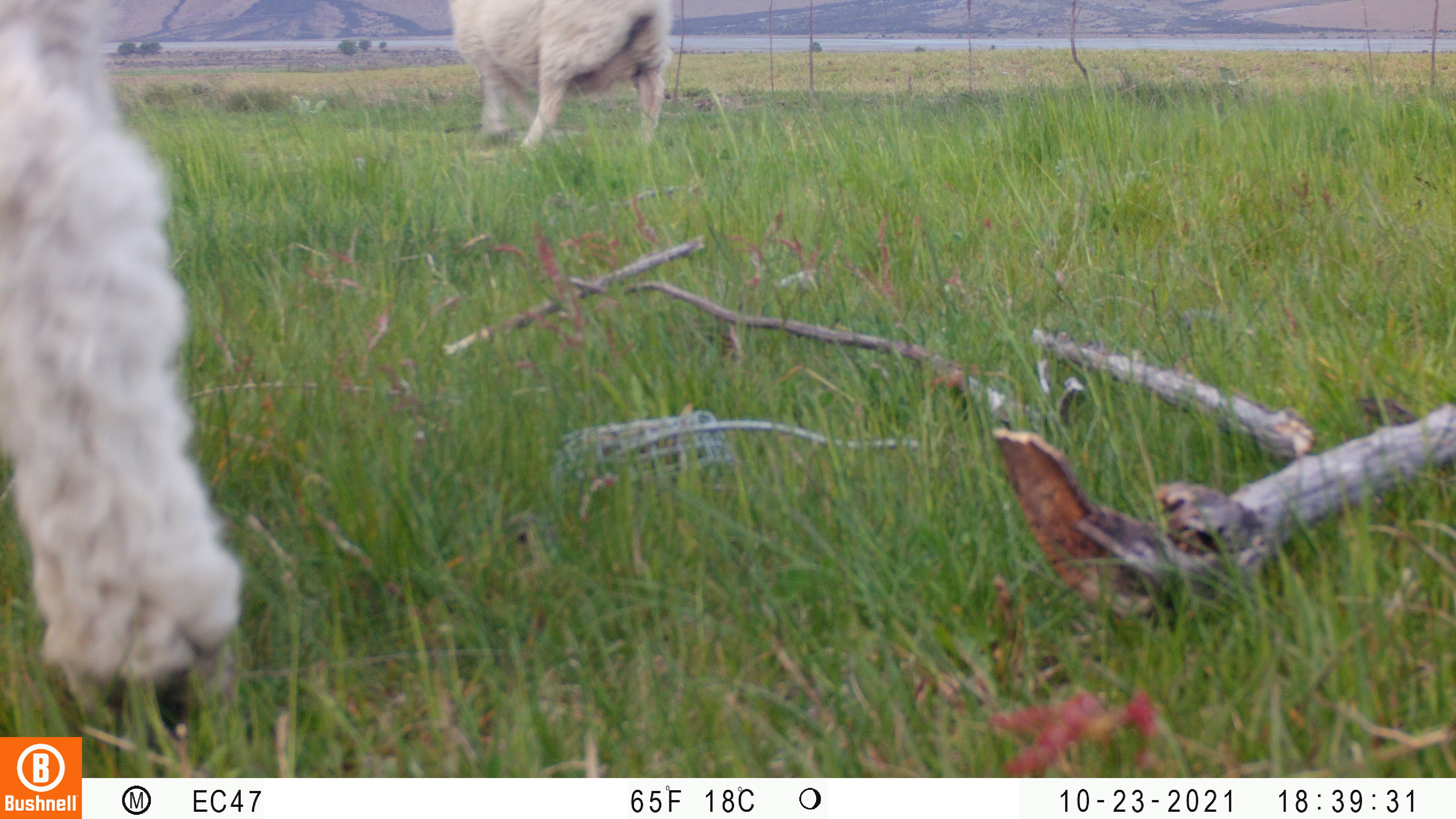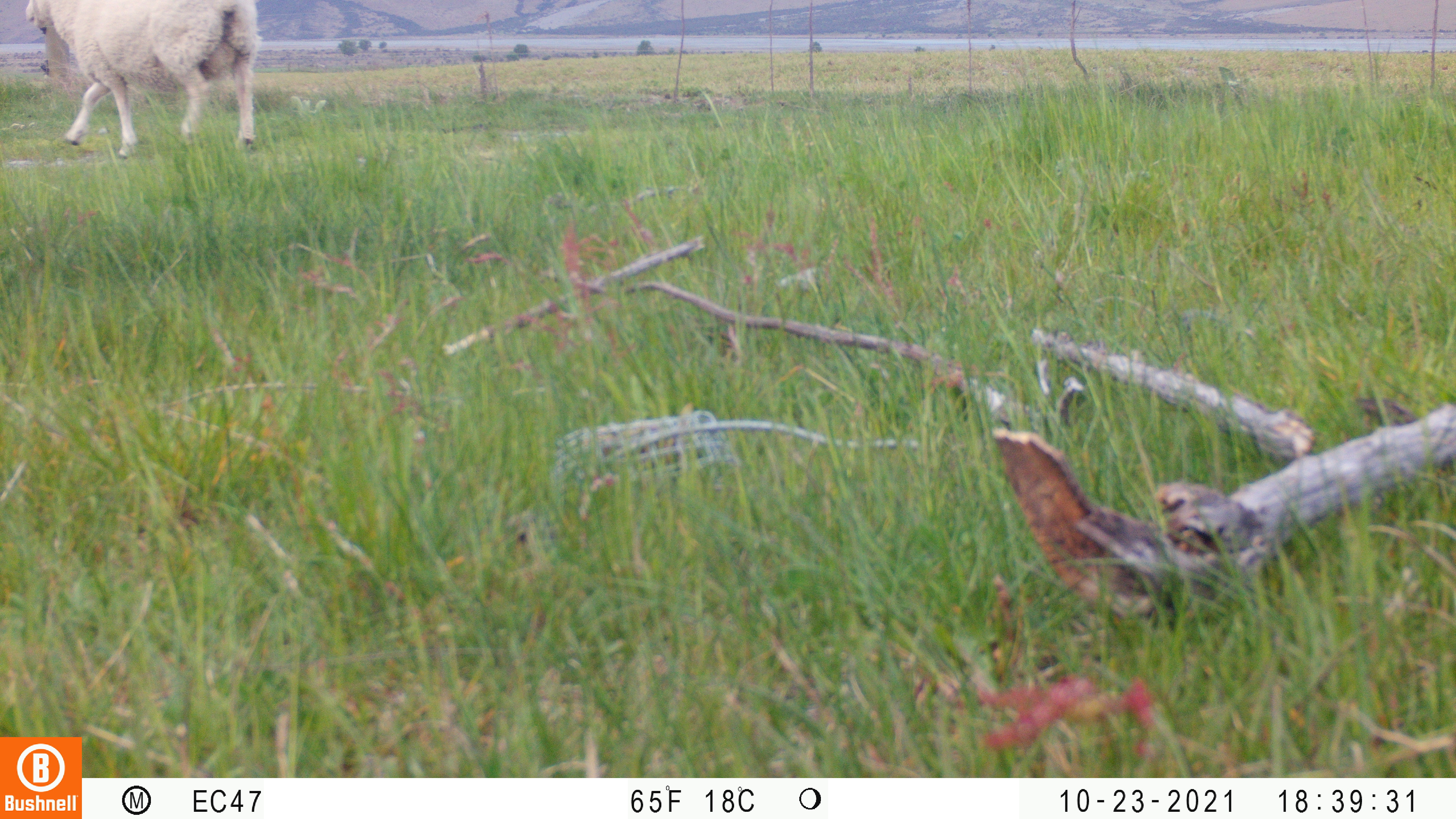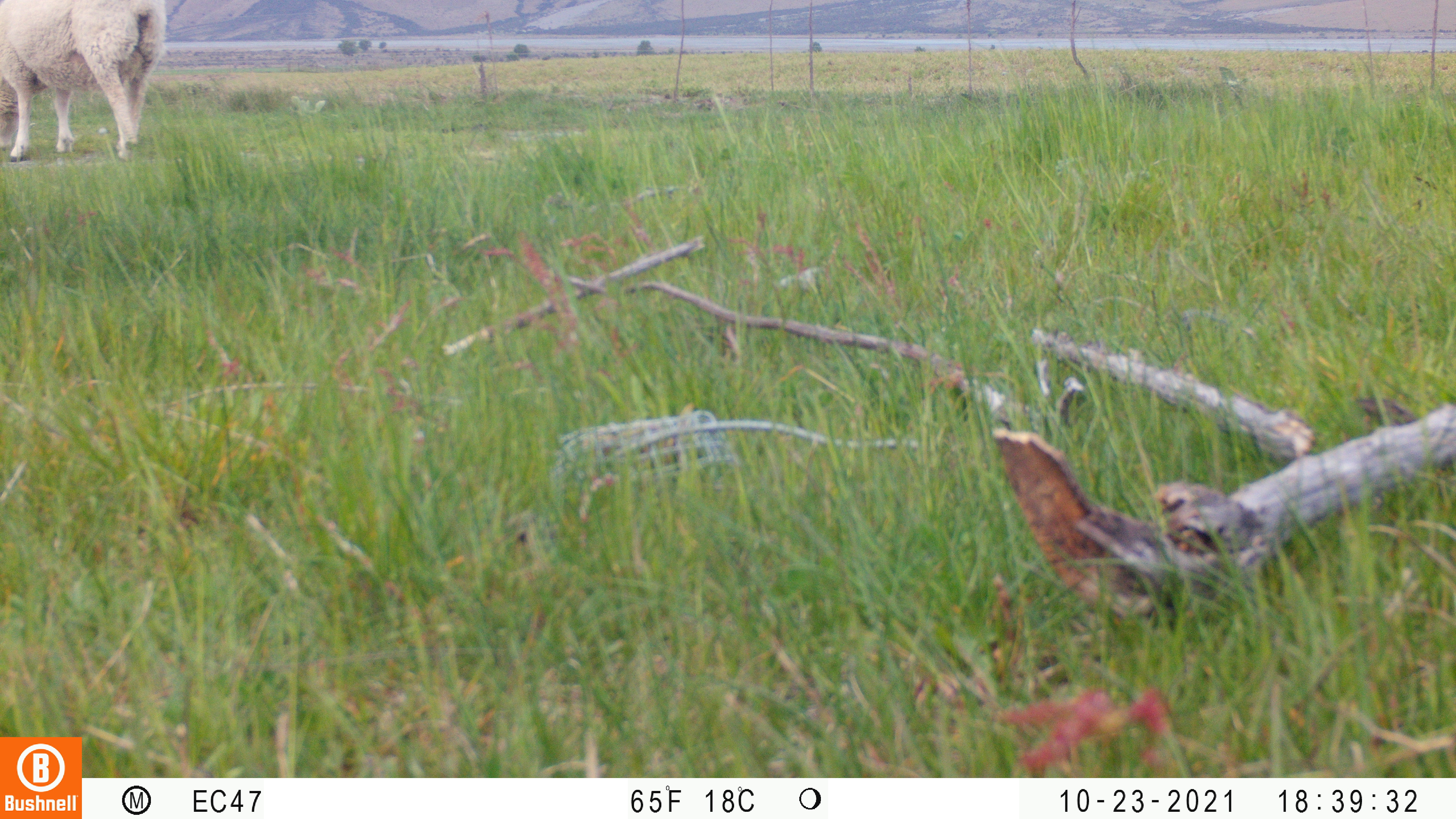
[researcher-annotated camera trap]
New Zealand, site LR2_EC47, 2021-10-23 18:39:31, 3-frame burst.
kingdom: Animalia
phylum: Chordata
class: Mammalia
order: Artiodactyla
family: Bovidae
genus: Bos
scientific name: Bos taurus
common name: domestic cow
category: cow